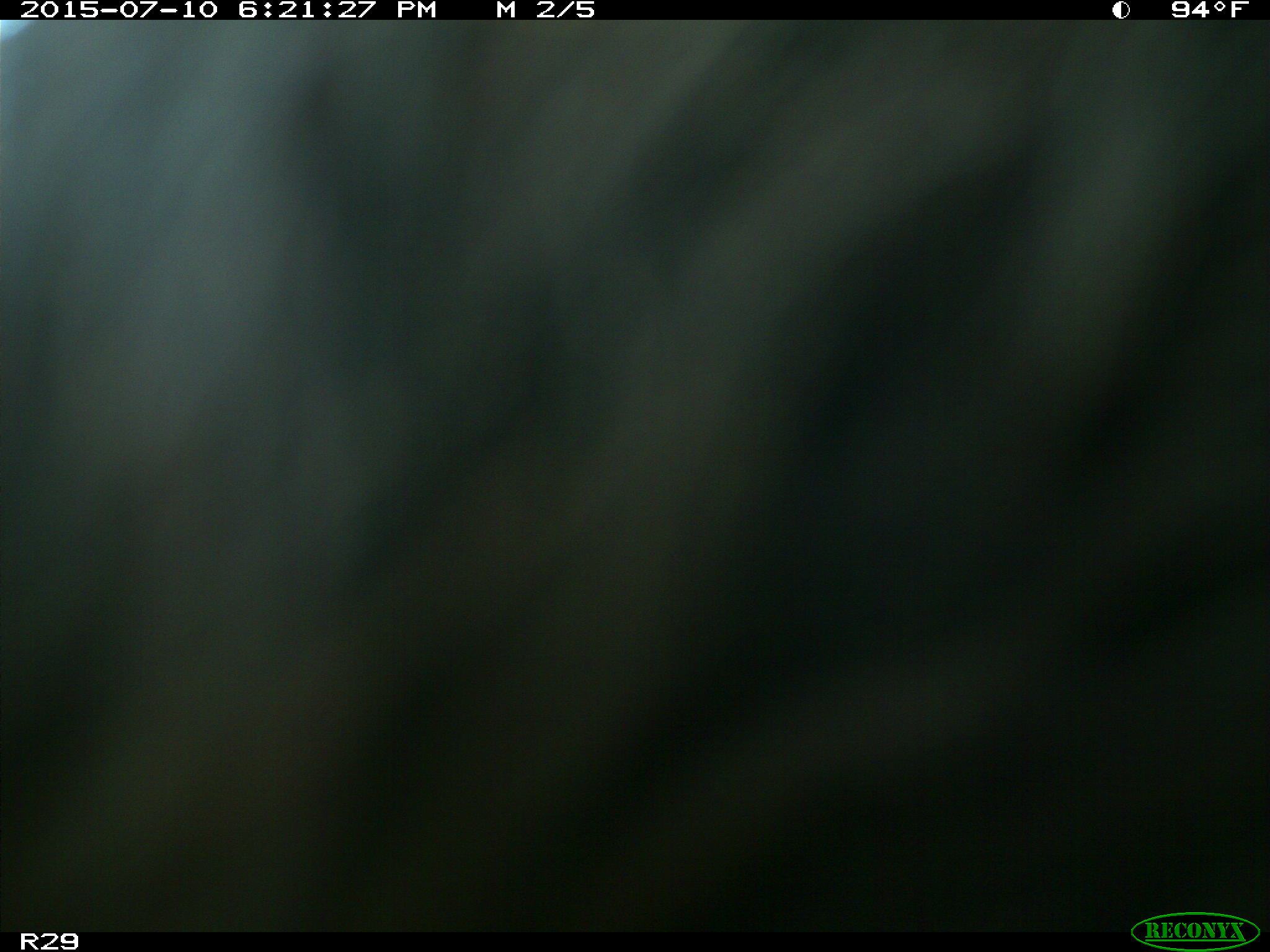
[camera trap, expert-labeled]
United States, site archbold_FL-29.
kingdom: Animalia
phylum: Chordata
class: Mammalia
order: Artiodactyla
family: Bovidae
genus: Bos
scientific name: Bos taurus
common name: domestic cow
Bos taurus (domestic cow).